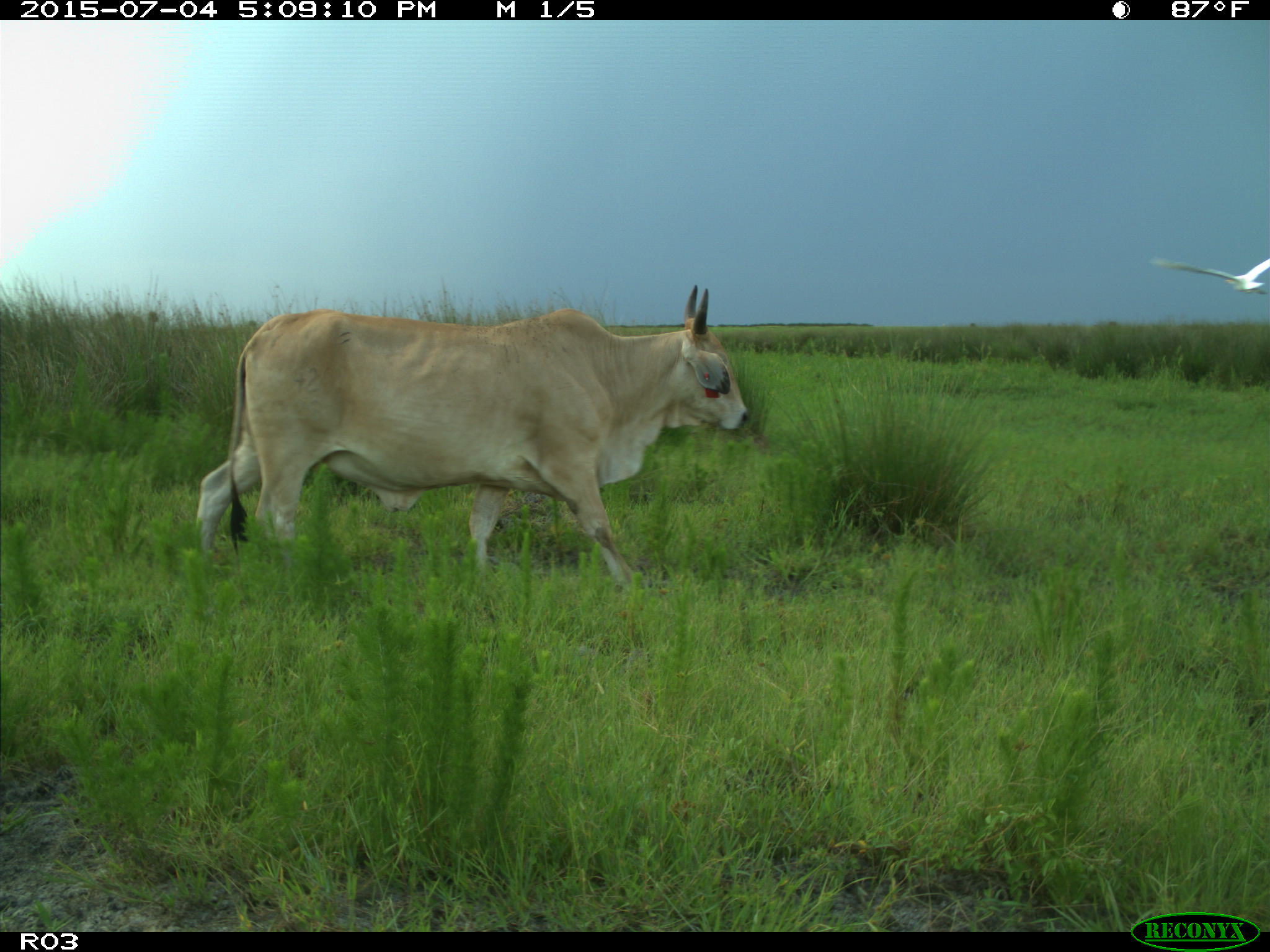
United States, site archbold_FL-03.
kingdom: Animalia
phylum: Chordata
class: Mammalia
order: Artiodactyla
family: Bovidae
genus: Bos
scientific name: Bos taurus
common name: domestic cow